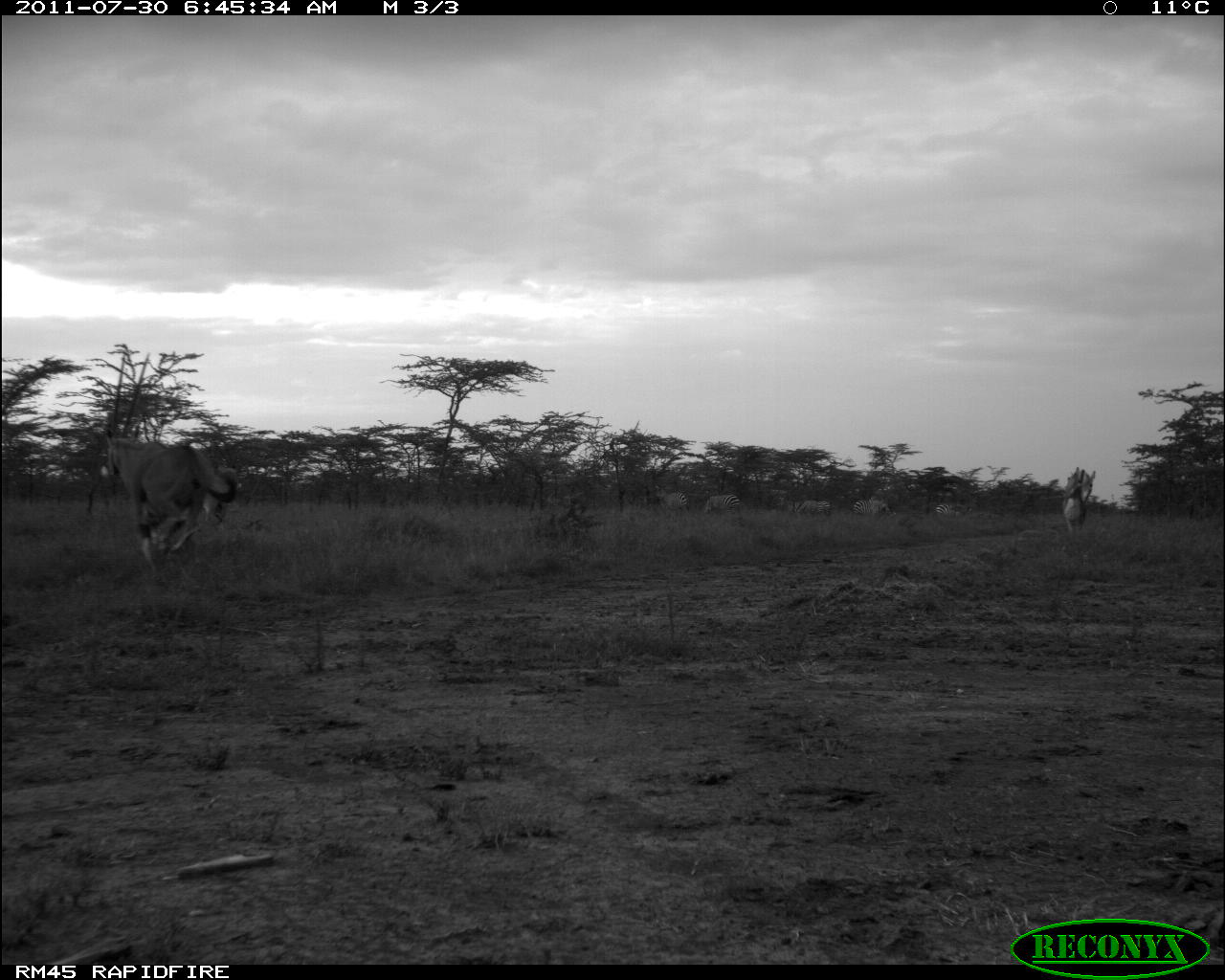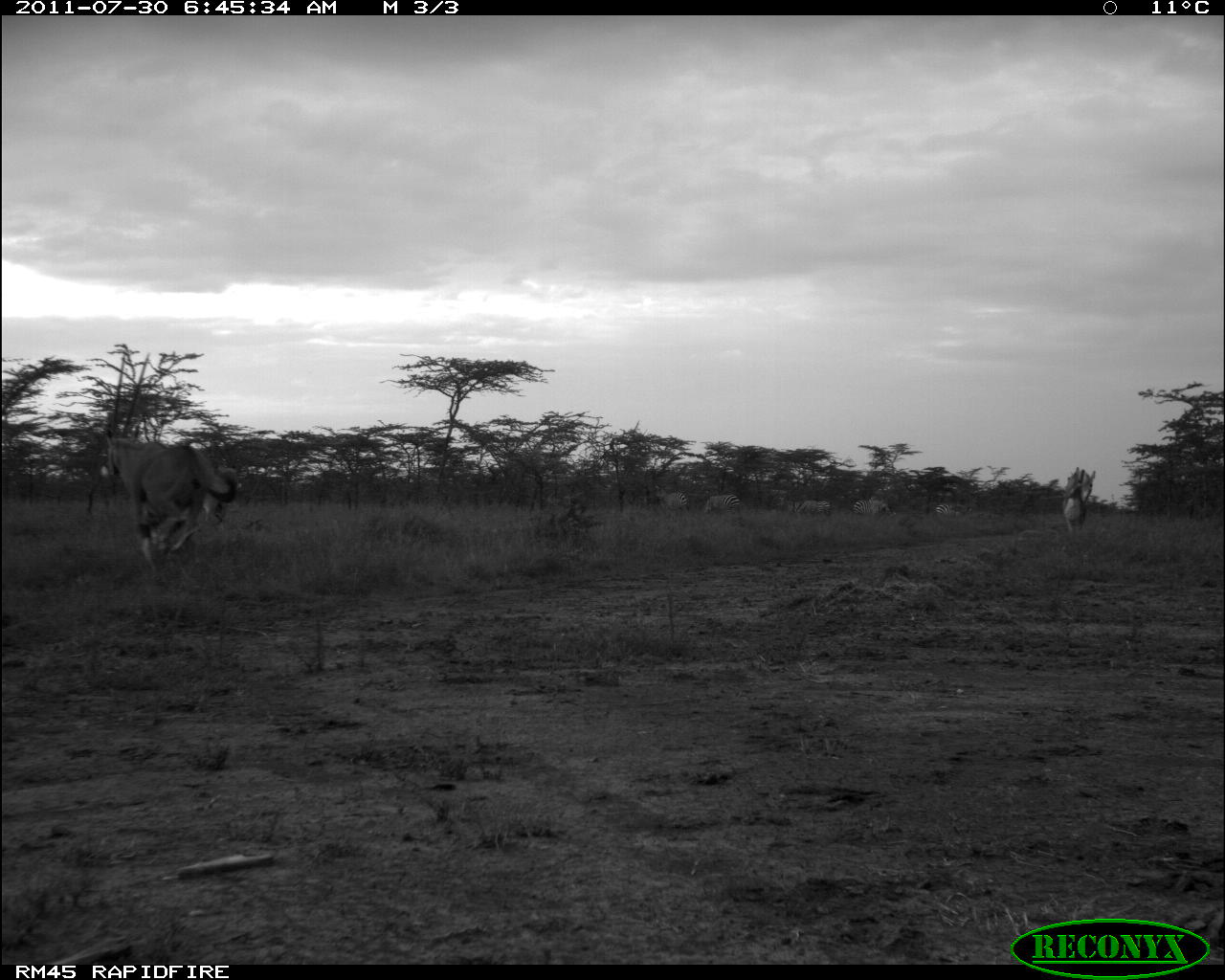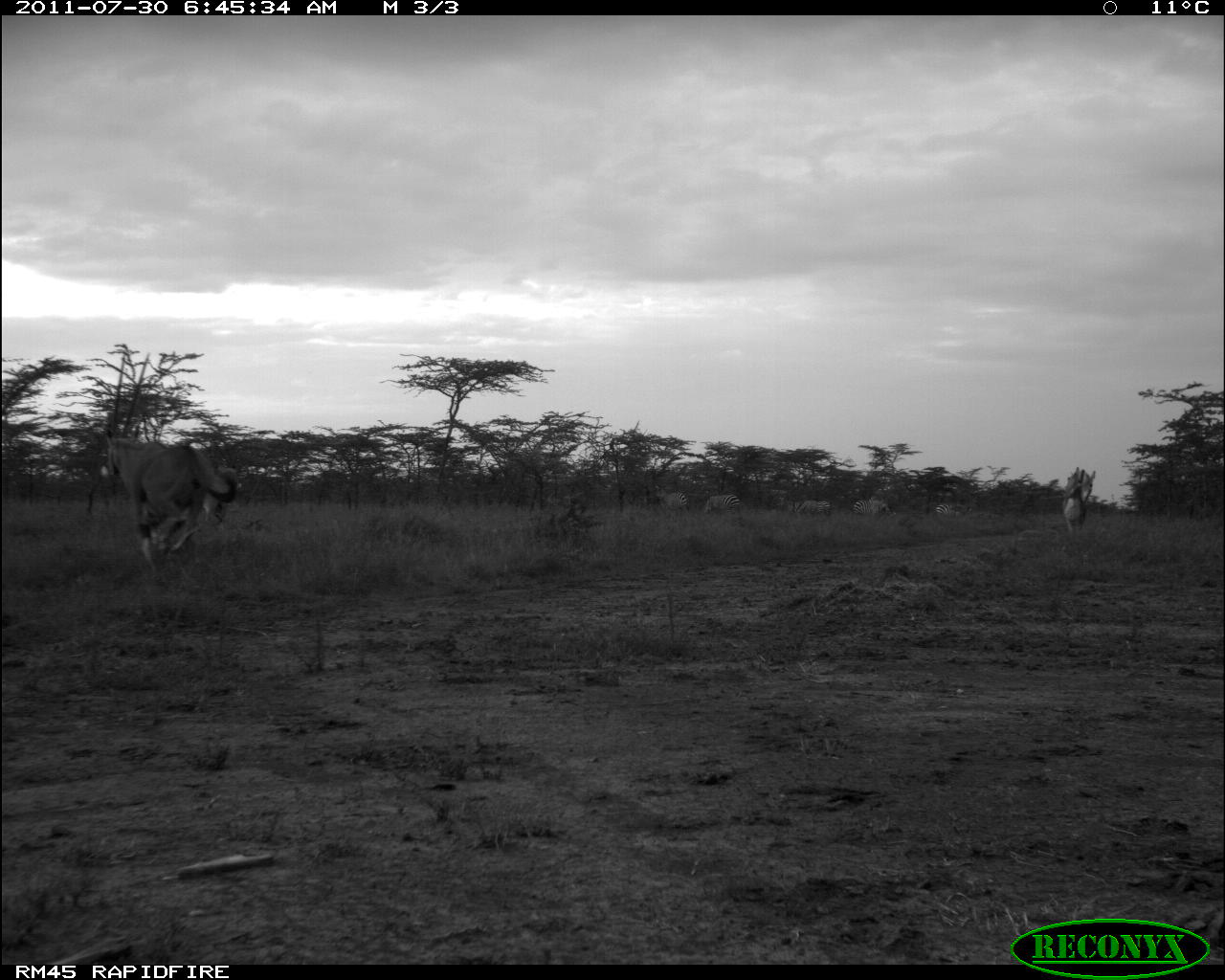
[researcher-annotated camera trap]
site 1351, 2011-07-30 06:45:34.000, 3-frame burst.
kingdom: Animalia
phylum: Chordata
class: Mammalia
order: Artiodactyla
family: Bovidae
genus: Oryx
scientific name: Oryx beisa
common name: east african oryx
Oryx beisa (east african oryx), count 1.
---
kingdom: Animalia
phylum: Chordata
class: Mammalia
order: Artiodactyla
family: Bovidae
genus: Nanger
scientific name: Nanger granti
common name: grant's gazelle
Nanger granti (grant's gazelle), count 1.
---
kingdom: Animalia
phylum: Chordata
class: Mammalia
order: Perissodactyla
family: Equidae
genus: Equus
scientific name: Equus quagga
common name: plains zebra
Equus quagga (plains zebra), count 5.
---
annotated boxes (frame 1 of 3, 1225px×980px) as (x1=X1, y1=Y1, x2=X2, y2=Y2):
oryx beisa: (x1=104, y1=425, x2=239, y2=544); (x1=1061, y1=466, x2=1096, y2=536); (x1=653, y1=484, x2=691, y2=513); (x1=851, y1=496, x2=895, y2=518); (x1=704, y1=494, x2=741, y2=515); (x1=932, y1=502, x2=973, y2=518); (x1=794, y1=499, x2=831, y2=516)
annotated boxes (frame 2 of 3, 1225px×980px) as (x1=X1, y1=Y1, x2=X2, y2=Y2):
nanger granti: (x1=104, y1=434, x2=213, y2=572); (x1=193, y1=465, x2=239, y2=533); (x1=1063, y1=466, x2=1098, y2=550); (x1=702, y1=495, x2=740, y2=522); (x1=852, y1=499, x2=893, y2=523); (x1=656, y1=487, x2=687, y2=517); (x1=796, y1=499, x2=830, y2=522); (x1=935, y1=503, x2=965, y2=522)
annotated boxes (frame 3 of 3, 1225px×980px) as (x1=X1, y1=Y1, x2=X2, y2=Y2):
equus quagga: (x1=99, y1=427, x2=214, y2=580); (x1=152, y1=461, x2=243, y2=552); (x1=1062, y1=467, x2=1096, y2=535); (x1=1061, y1=470, x2=1096, y2=508); (x1=654, y1=485, x2=688, y2=516); (x1=703, y1=495, x2=740, y2=516); (x1=852, y1=498, x2=890, y2=517); (x1=795, y1=500, x2=832, y2=517); (x1=935, y1=504, x2=962, y2=517)